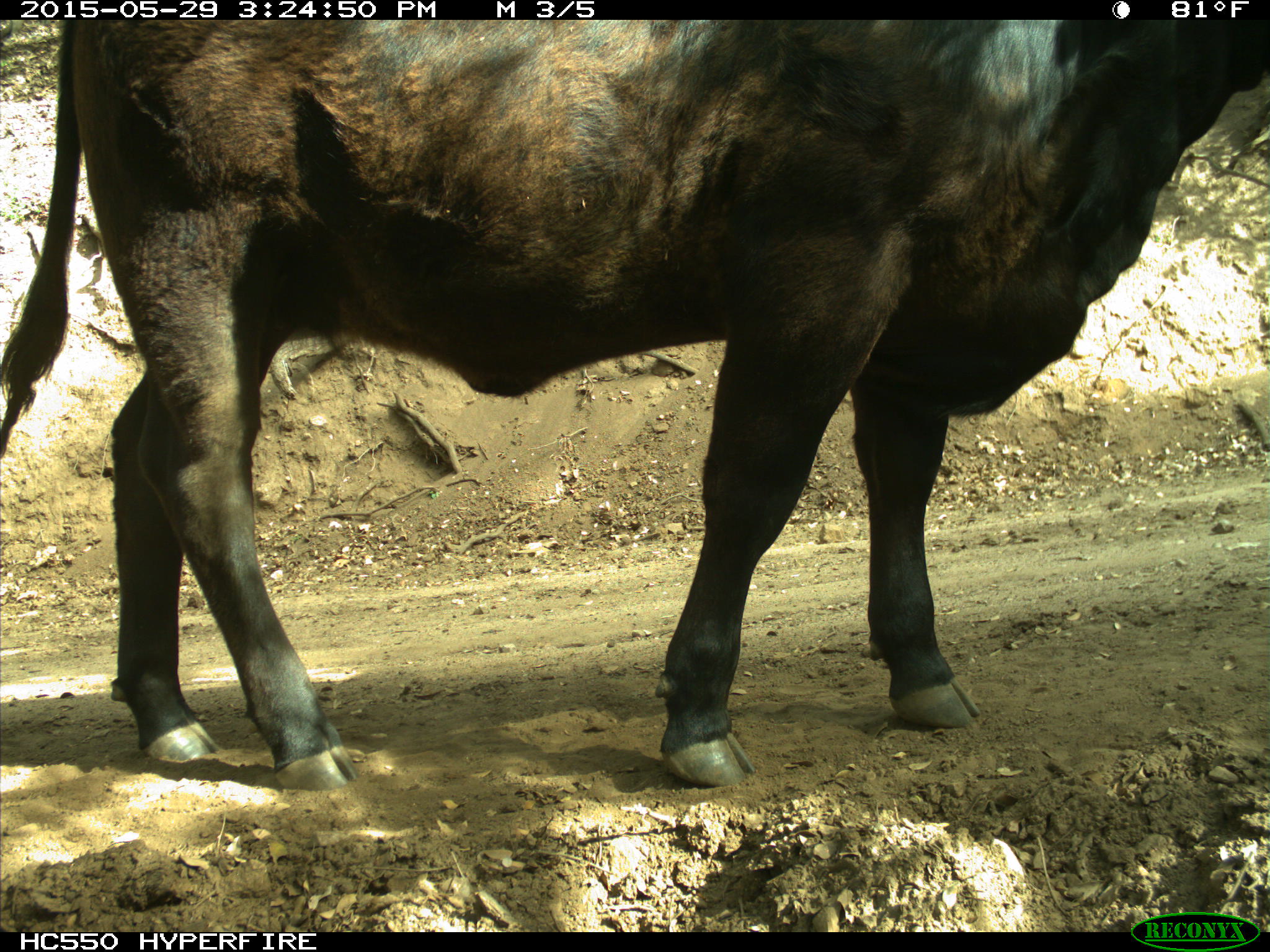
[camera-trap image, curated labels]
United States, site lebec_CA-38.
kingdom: Animalia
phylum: Chordata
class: Mammalia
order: Artiodactyla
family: Bovidae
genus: Bos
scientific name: Bos taurus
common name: domestic cow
Bos taurus (domestic cow).